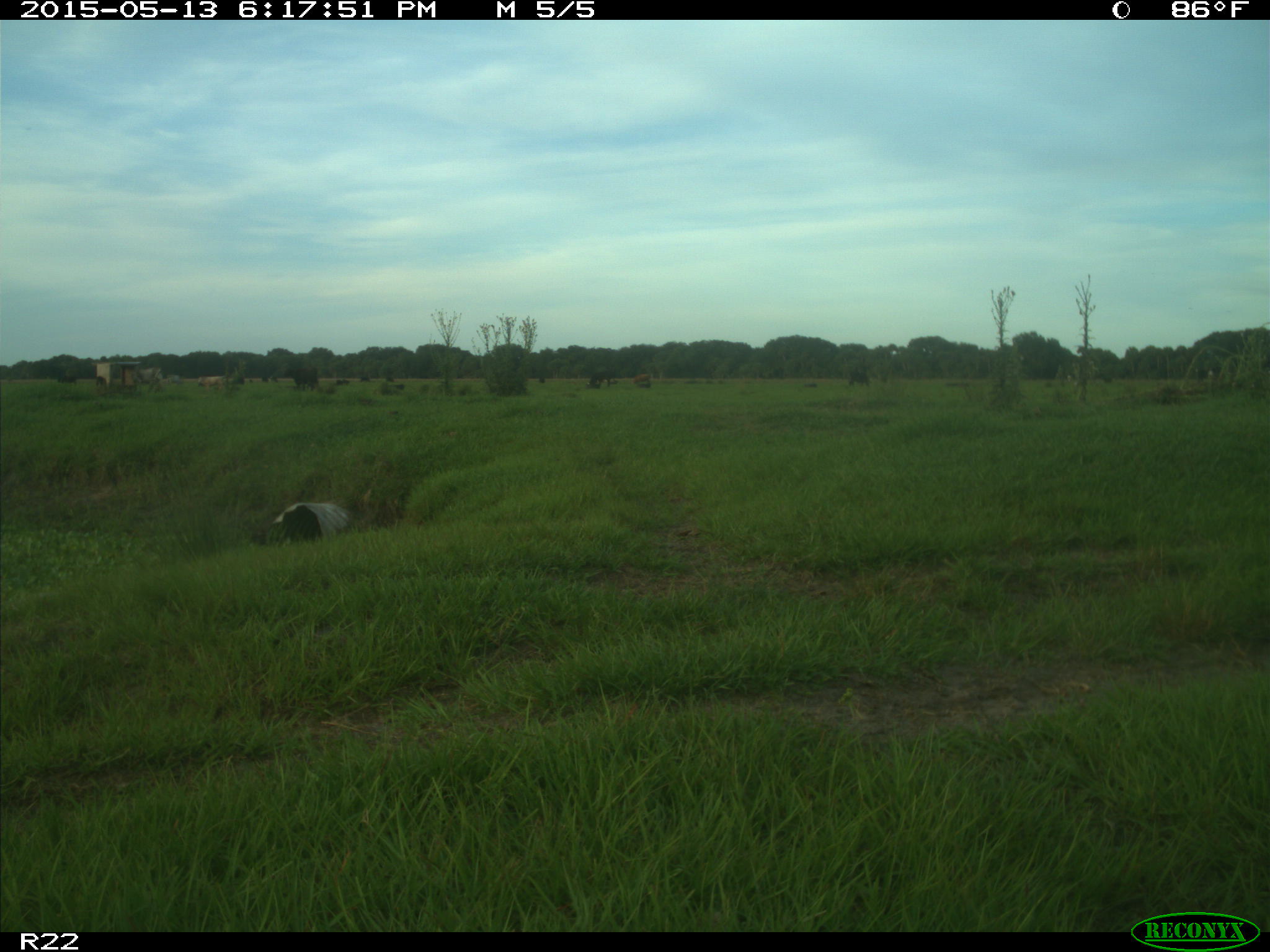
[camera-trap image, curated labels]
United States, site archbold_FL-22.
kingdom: Animalia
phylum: Chordata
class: Mammalia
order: Artiodactyla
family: Bovidae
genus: Bos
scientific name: Bos taurus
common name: domestic cow